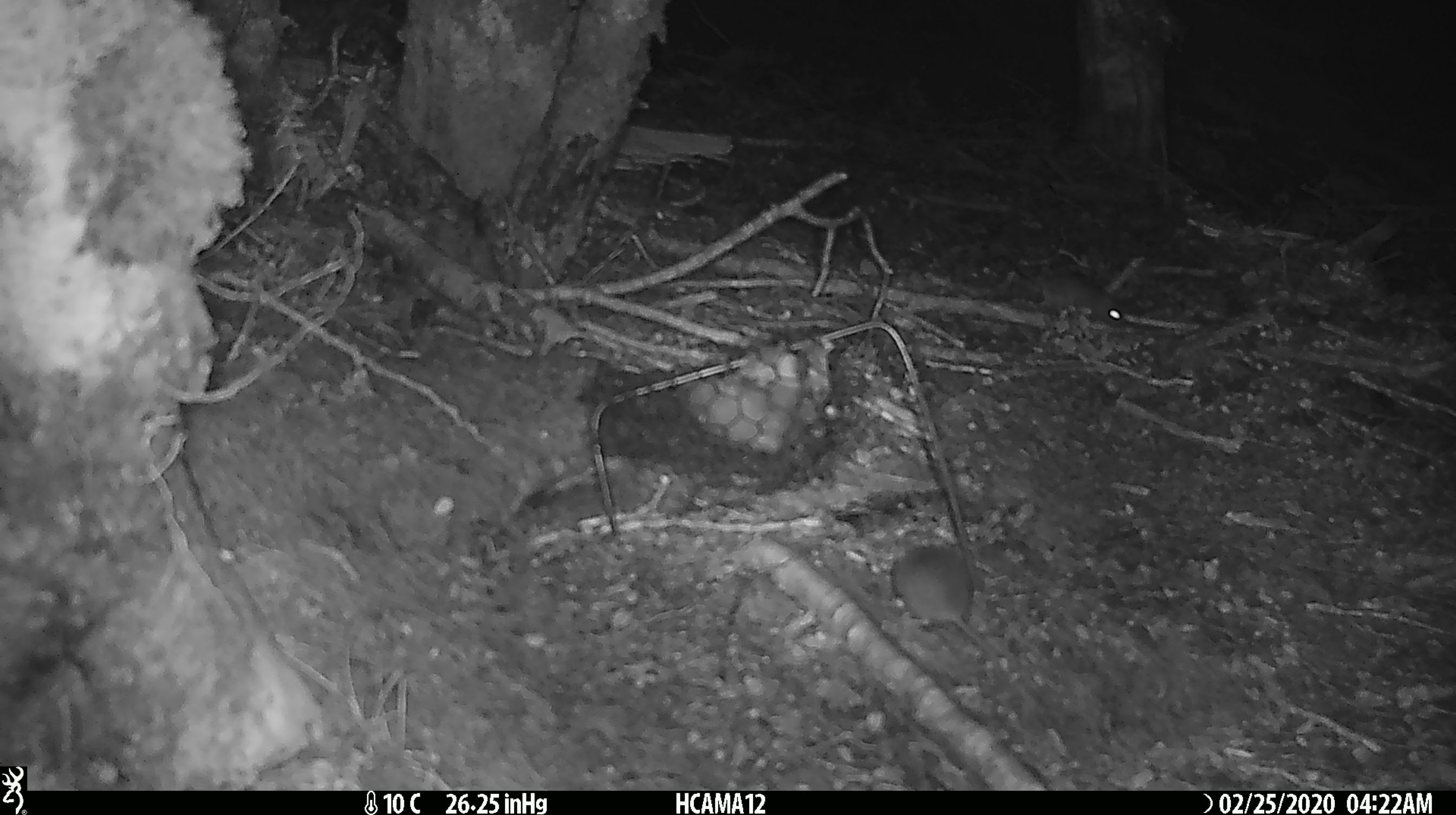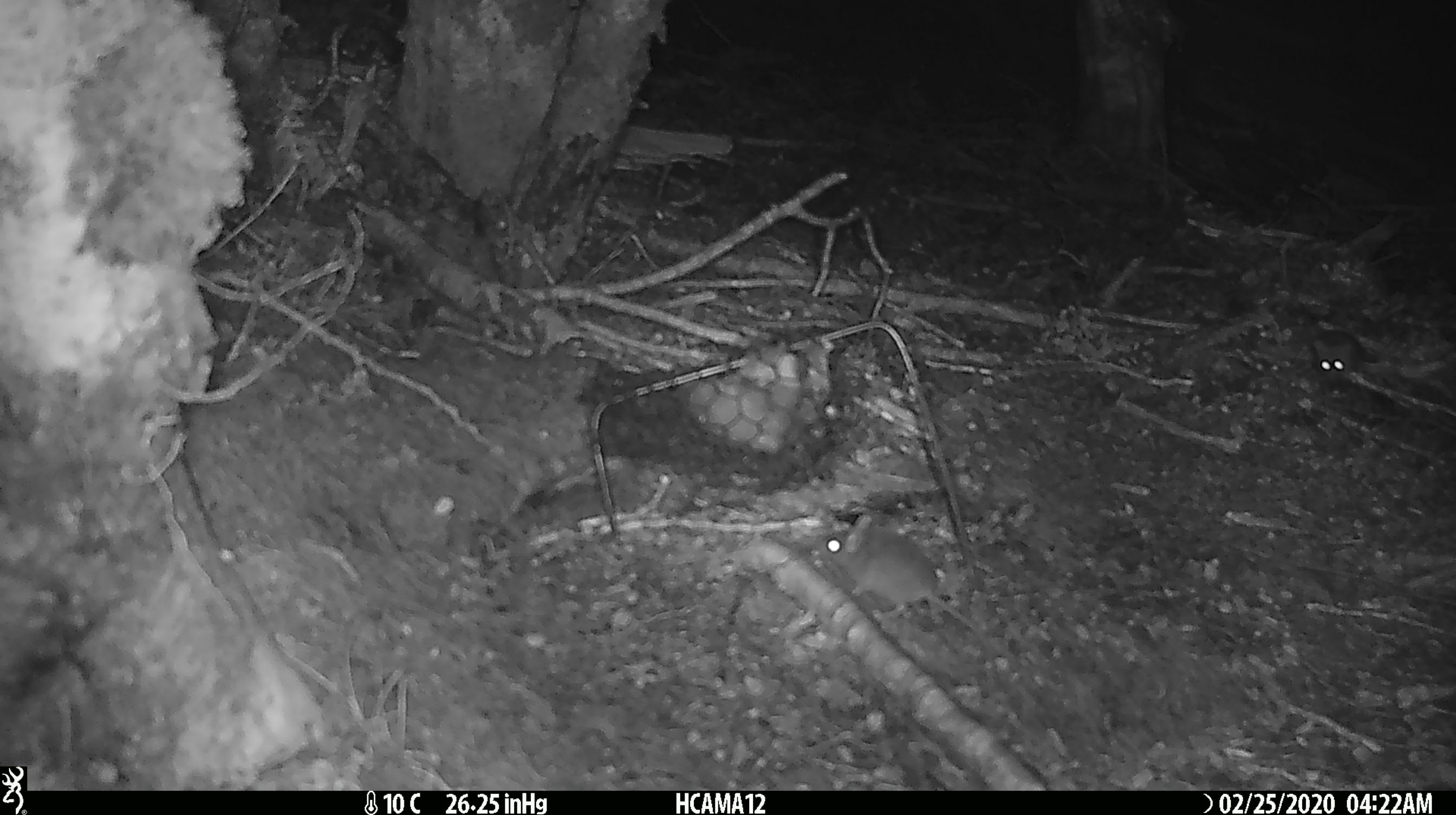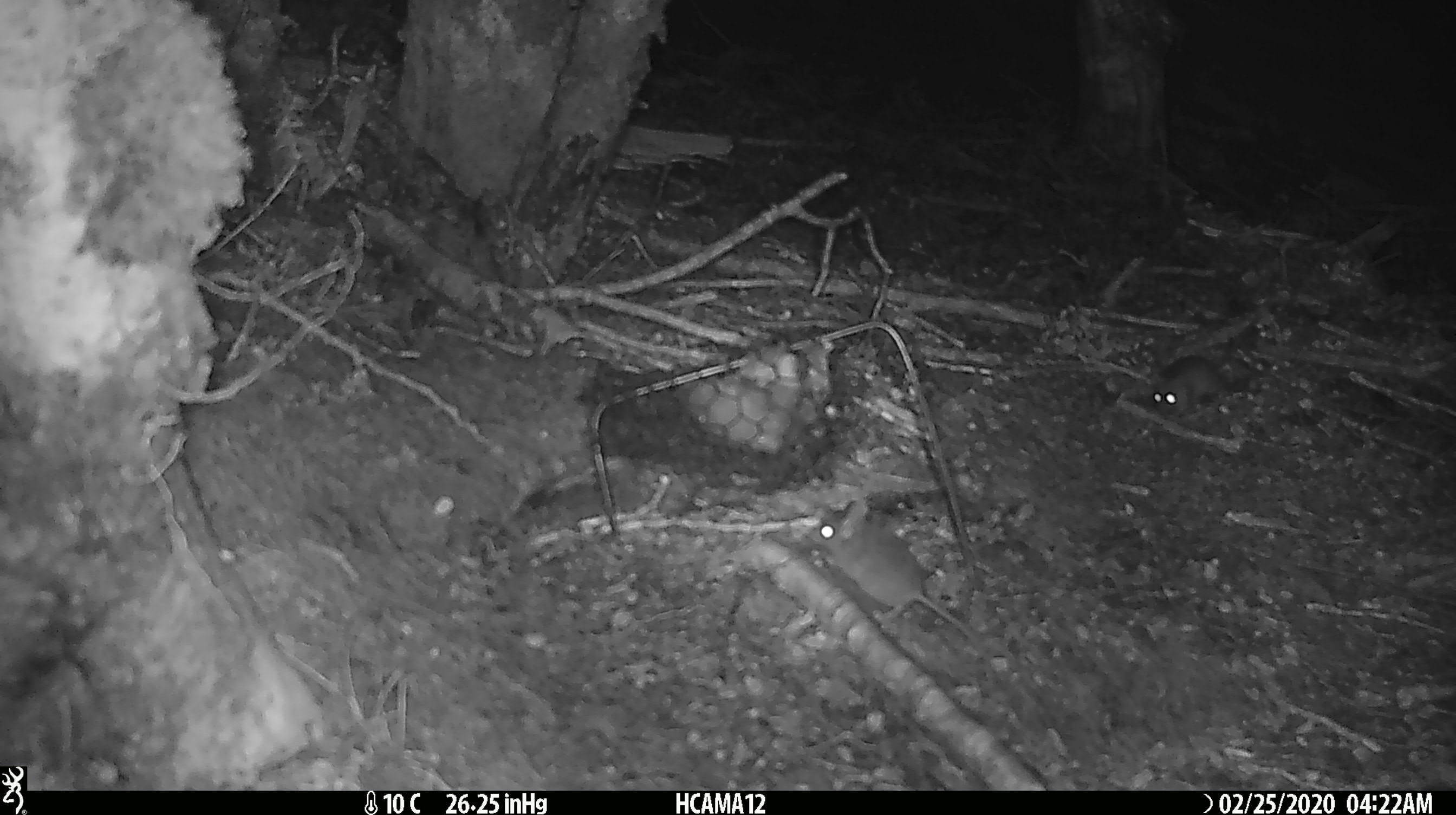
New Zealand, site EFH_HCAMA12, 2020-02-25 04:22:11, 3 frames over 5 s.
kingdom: Animalia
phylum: Chordata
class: Mammalia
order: Rodentia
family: Muridae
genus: Mus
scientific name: Mus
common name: mouse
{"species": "mouse (Mus)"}